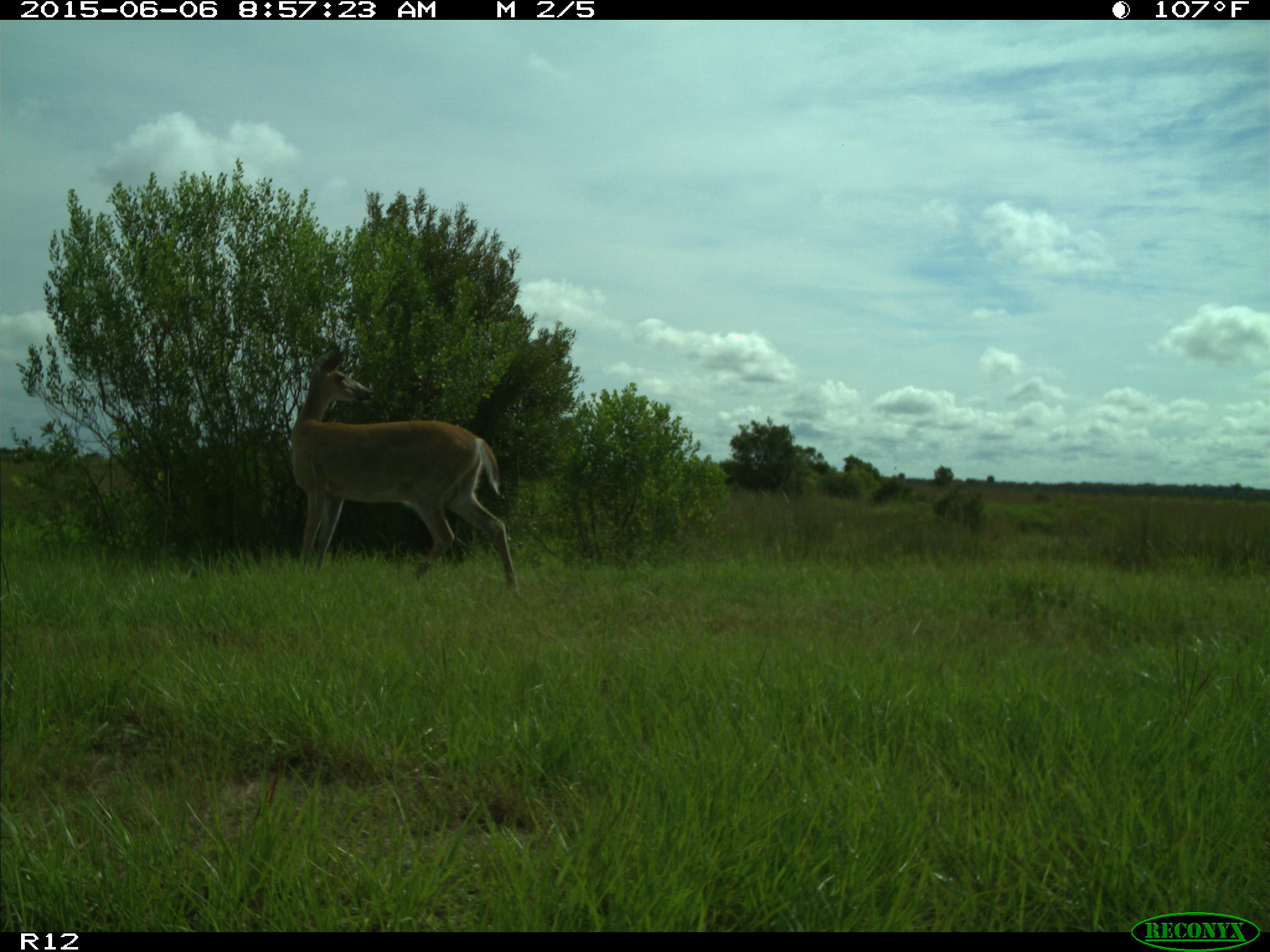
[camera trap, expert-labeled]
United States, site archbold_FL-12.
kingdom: Animalia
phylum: Chordata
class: Mammalia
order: Artiodactyla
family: Cervidae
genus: Odocoileus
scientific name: Odocoileus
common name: deer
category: unidentified deer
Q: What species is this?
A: Unidentified deer (deer) (Odocoileus).